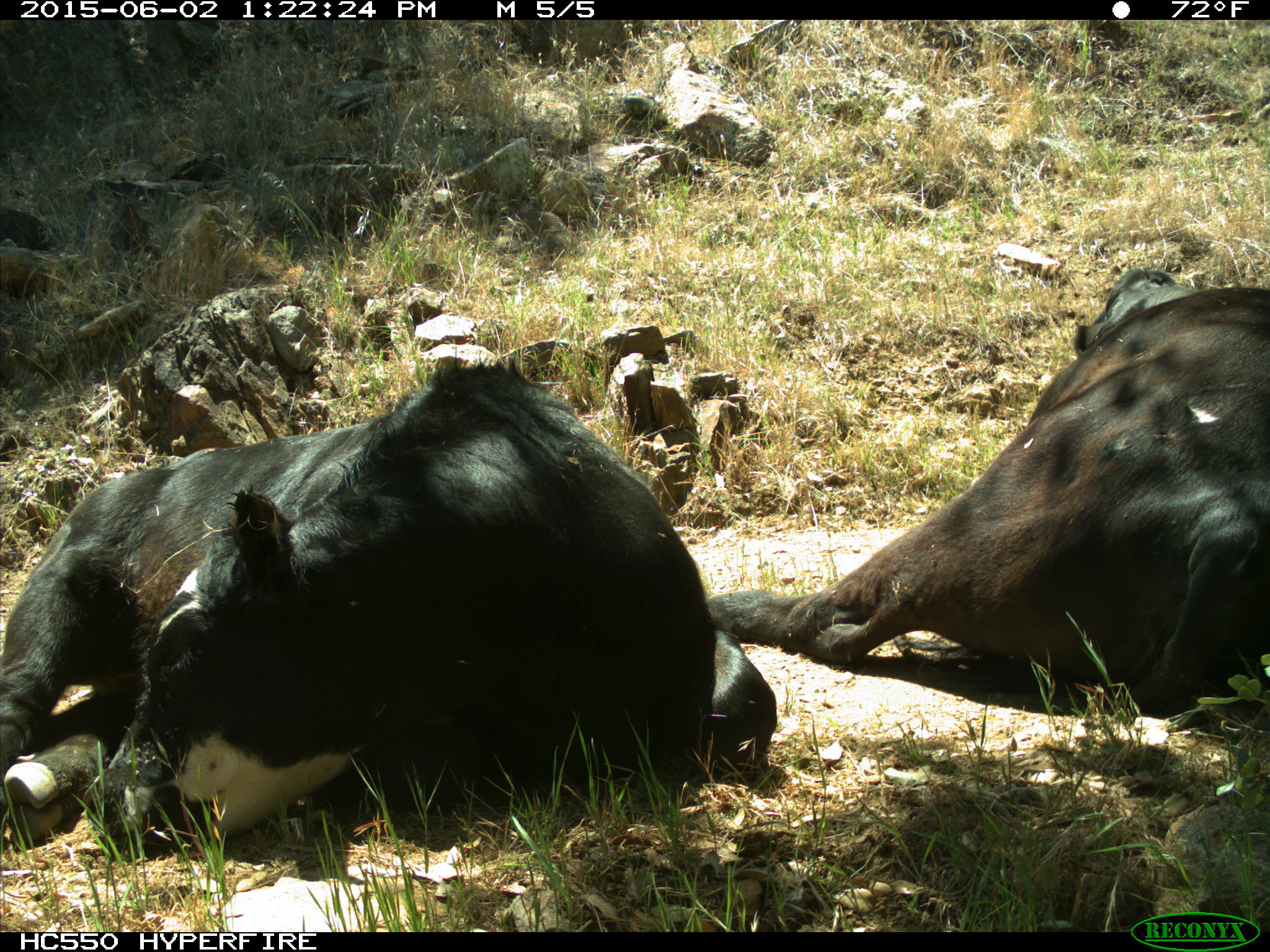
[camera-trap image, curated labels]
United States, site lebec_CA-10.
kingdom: Animalia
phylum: Chordata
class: Mammalia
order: Artiodactyla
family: Bovidae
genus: Bos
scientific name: Bos taurus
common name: domestic cow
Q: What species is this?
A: Bos taurus (domestic cow).